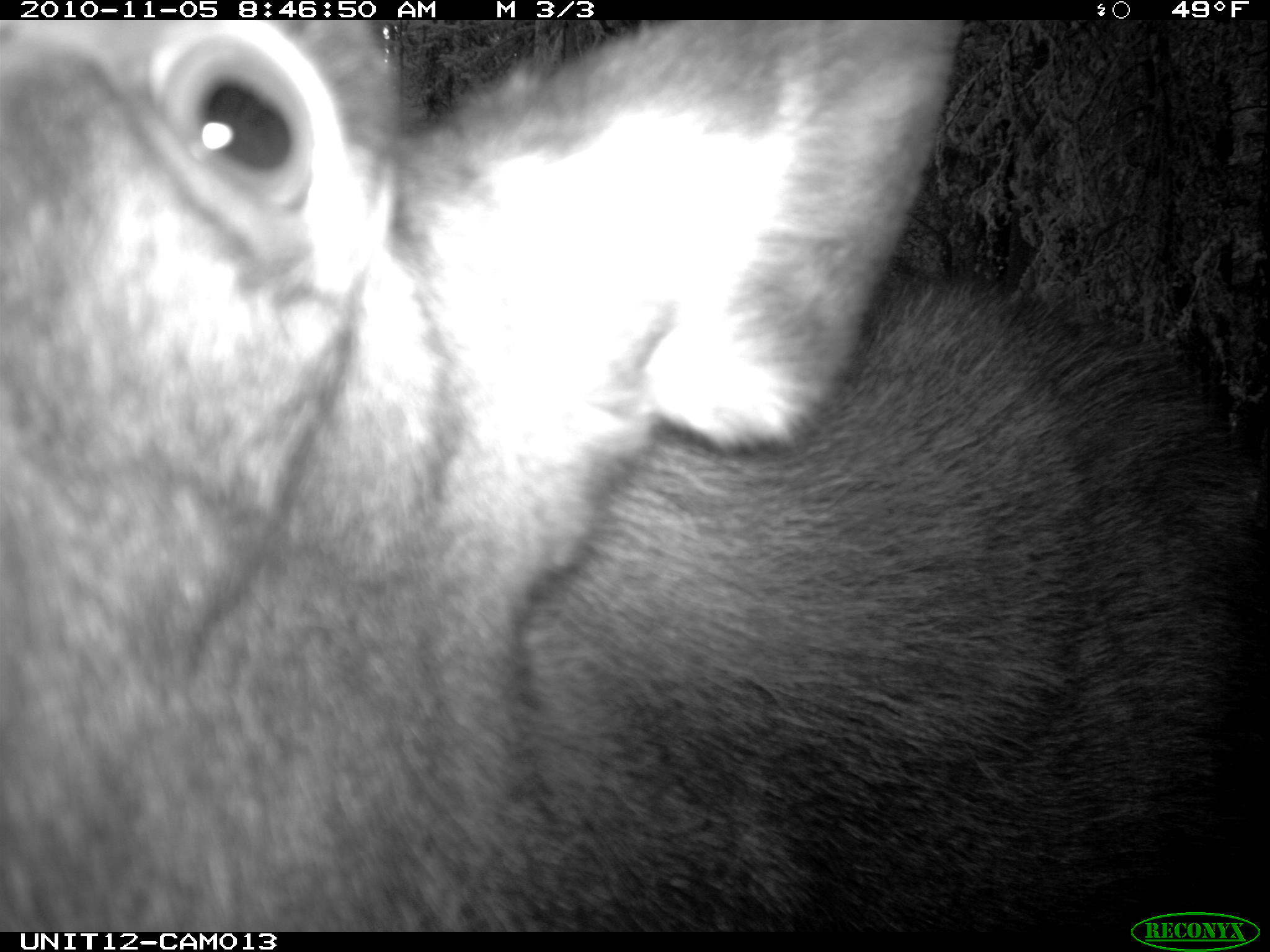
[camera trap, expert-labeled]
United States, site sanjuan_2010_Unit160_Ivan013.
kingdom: Animalia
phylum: Chordata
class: Mammalia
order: Artiodactyla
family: Cervidae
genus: Alces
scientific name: Alces alces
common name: moose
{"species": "Alces alces (moose)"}